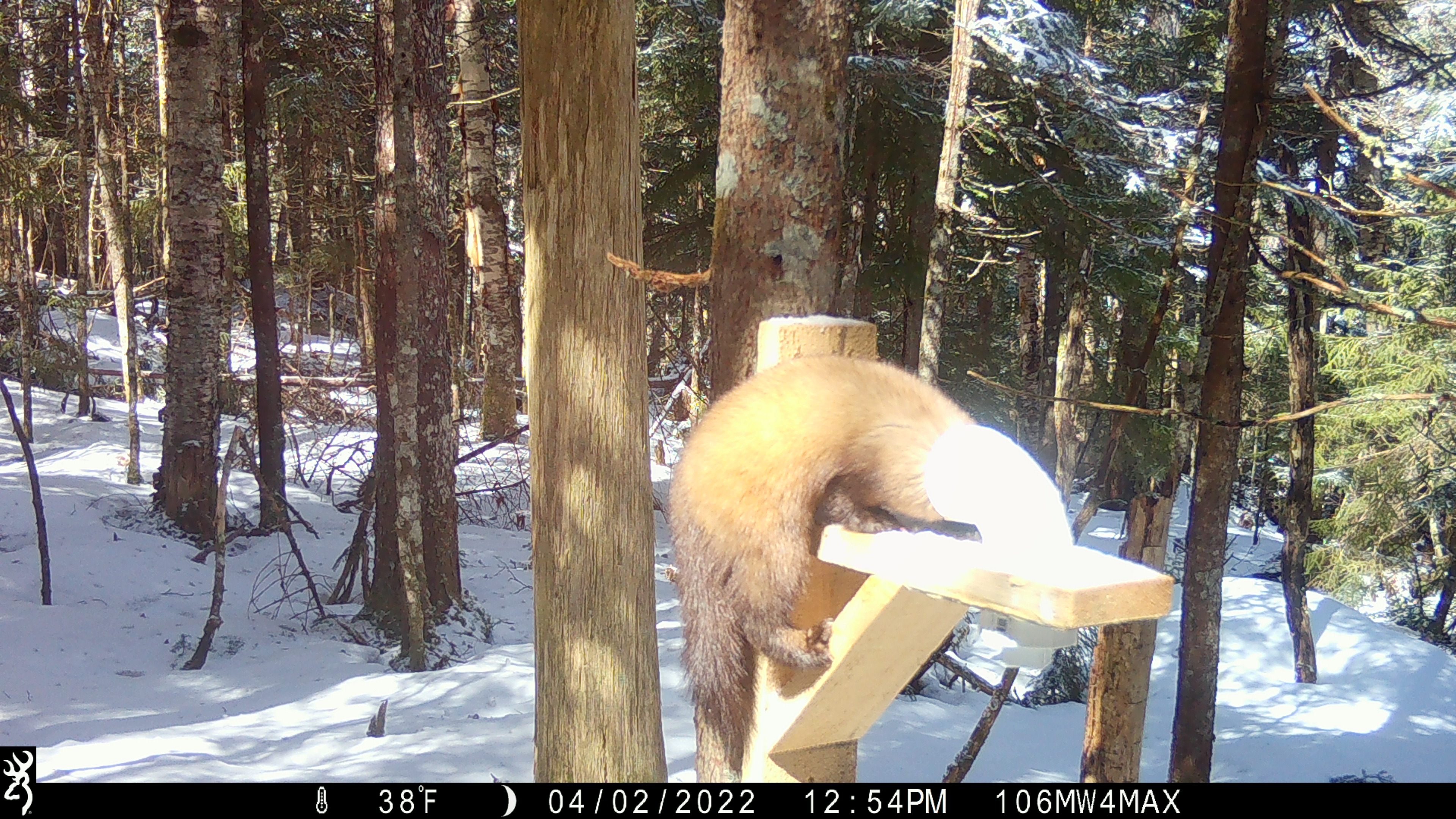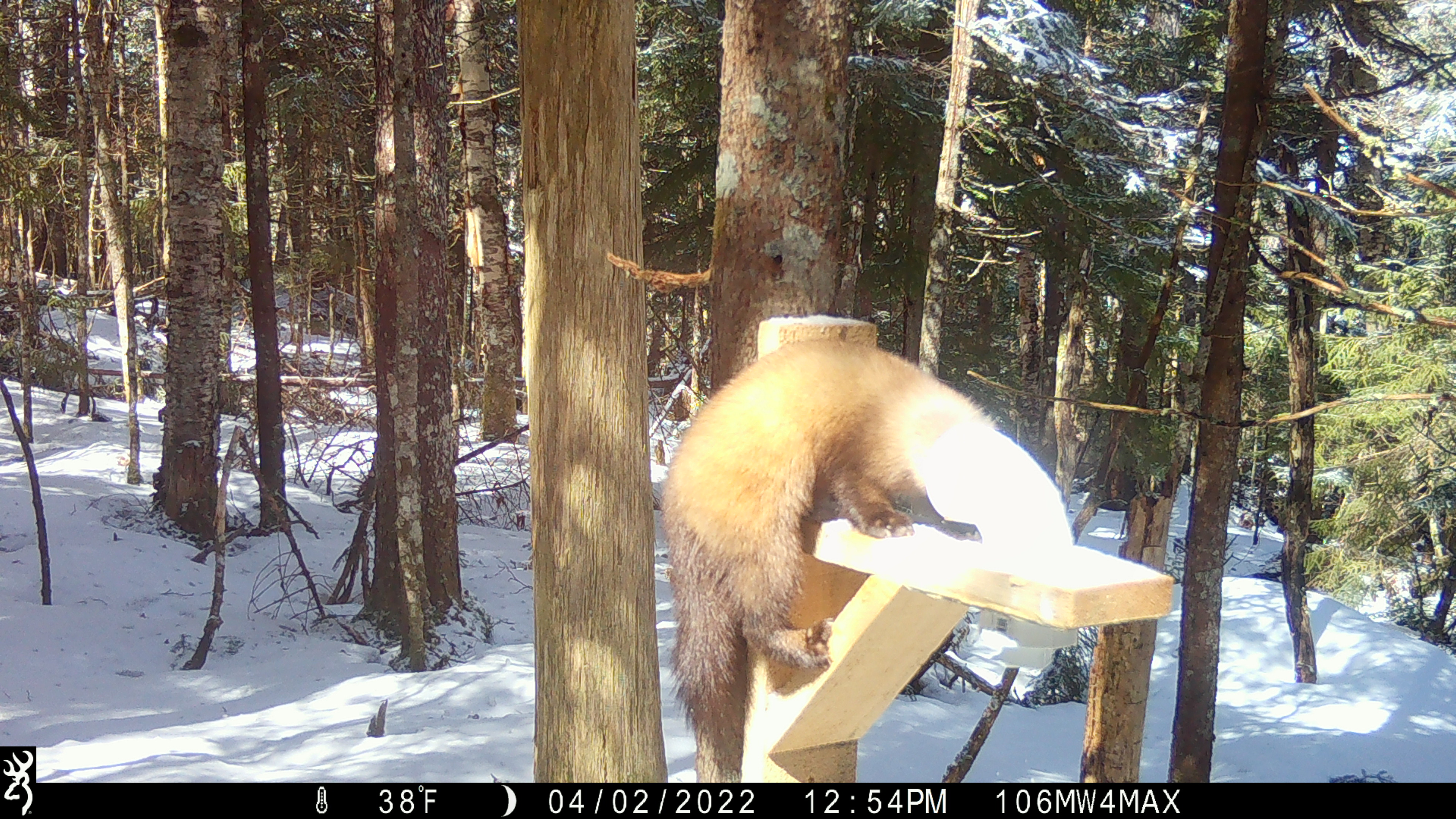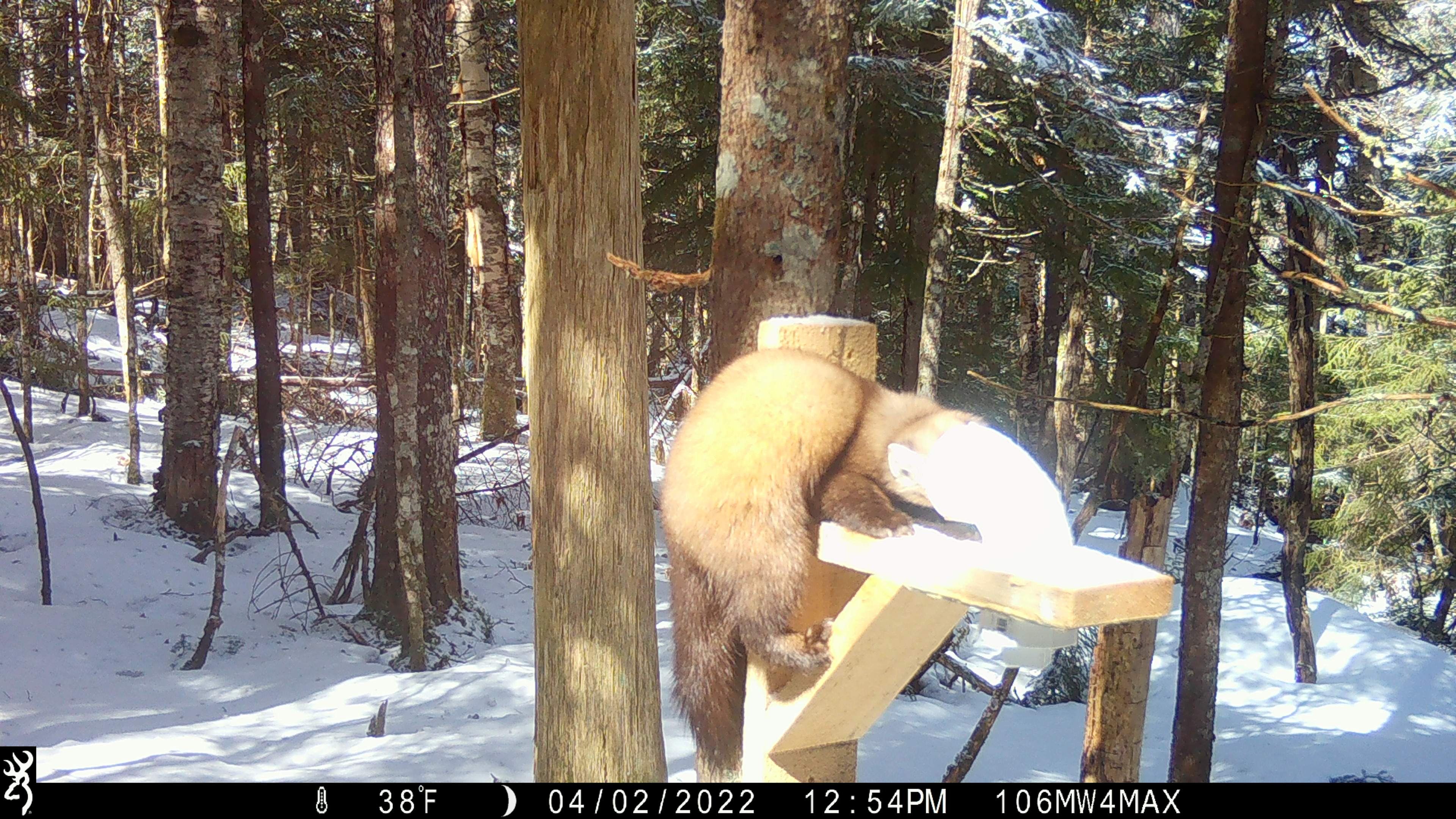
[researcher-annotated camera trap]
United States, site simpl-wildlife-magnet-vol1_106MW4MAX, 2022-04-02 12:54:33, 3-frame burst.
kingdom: Animalia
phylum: Chordata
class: Mammalia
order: Carnivora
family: Mustelidae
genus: Martes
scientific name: Martes americana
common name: american marten